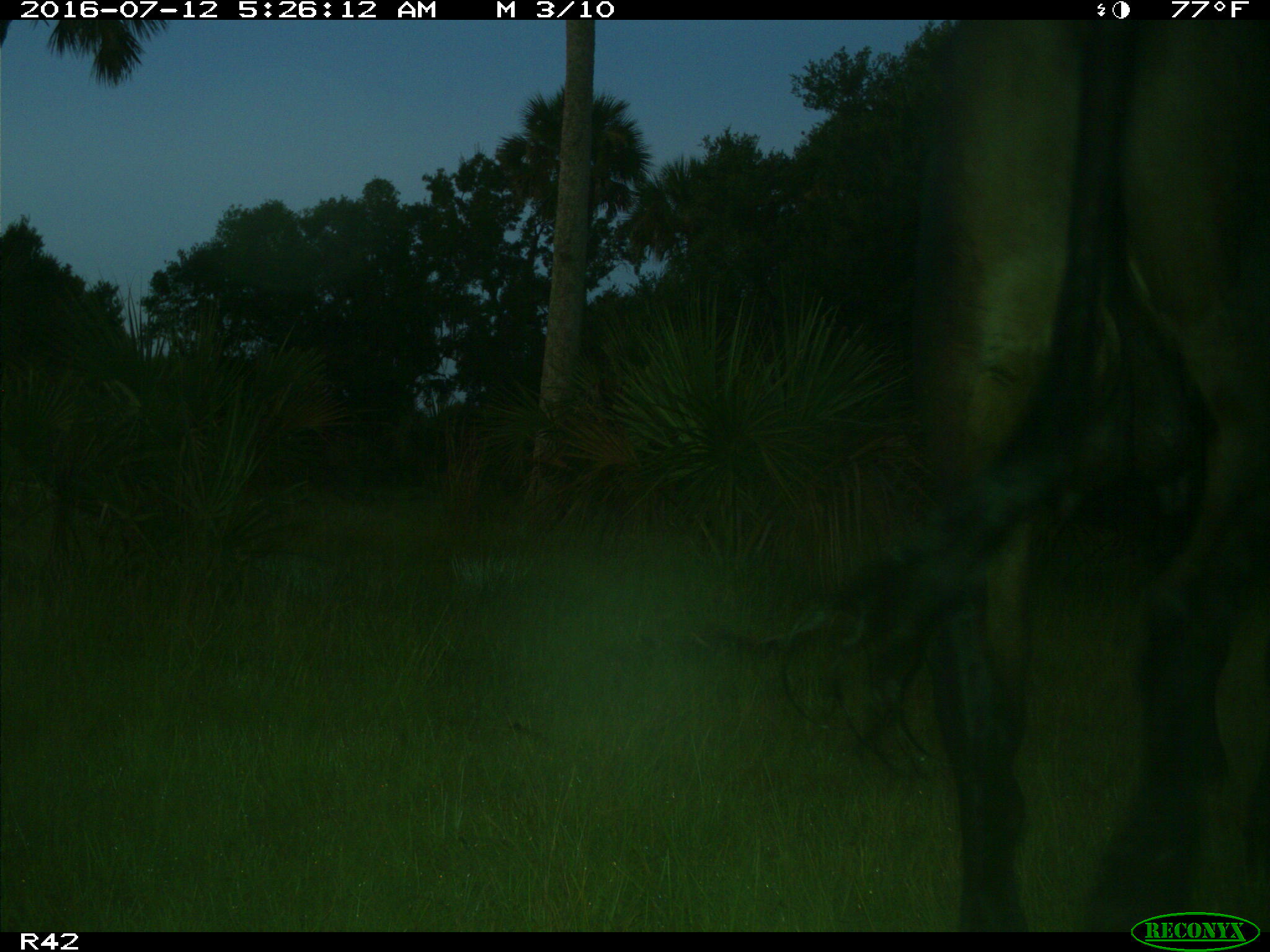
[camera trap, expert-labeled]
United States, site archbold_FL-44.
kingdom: Animalia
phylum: Chordata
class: Mammalia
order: Artiodactyla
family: Bovidae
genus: Bos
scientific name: Bos taurus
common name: domestic cow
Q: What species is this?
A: Bos taurus (domestic cow).